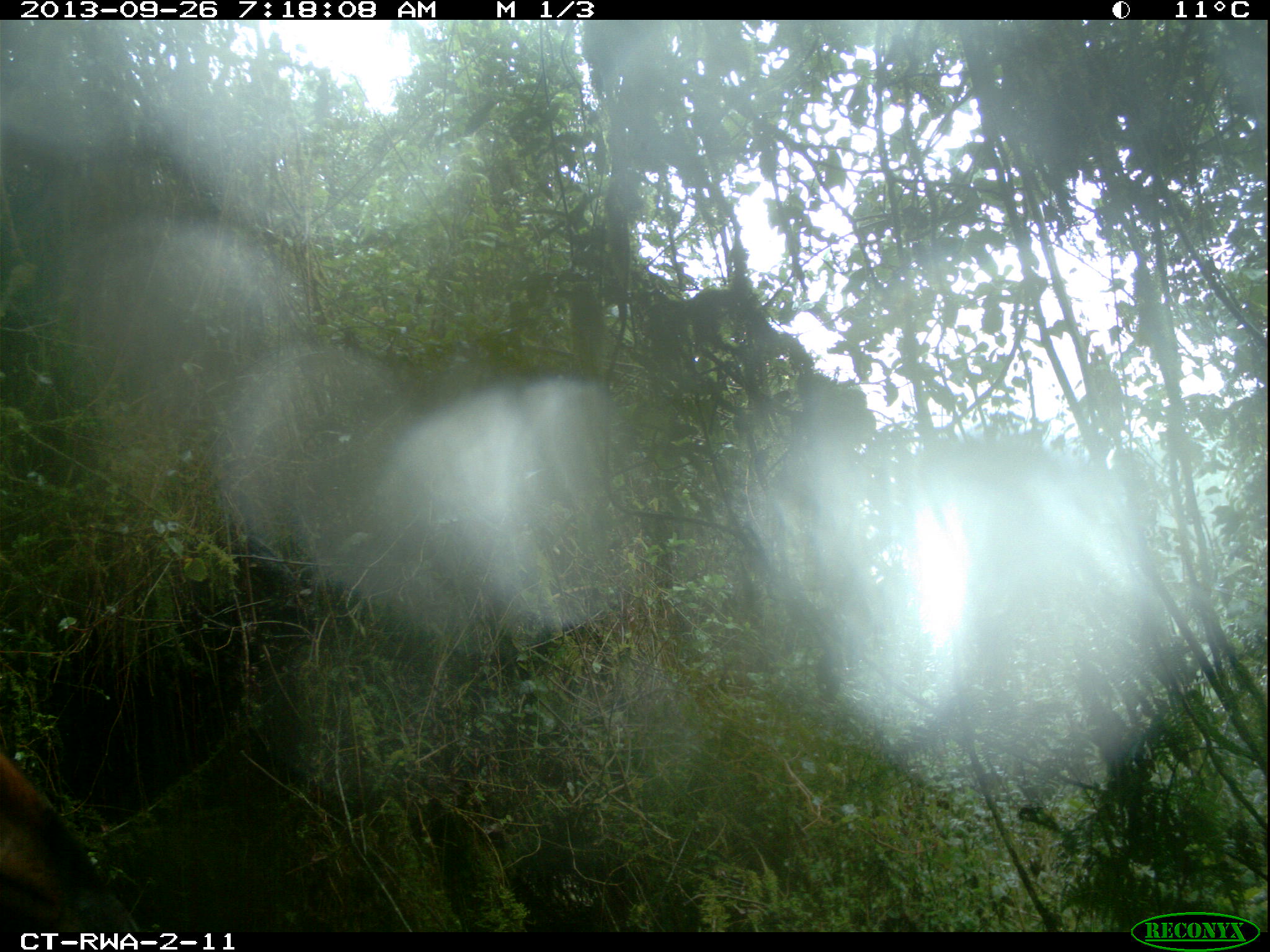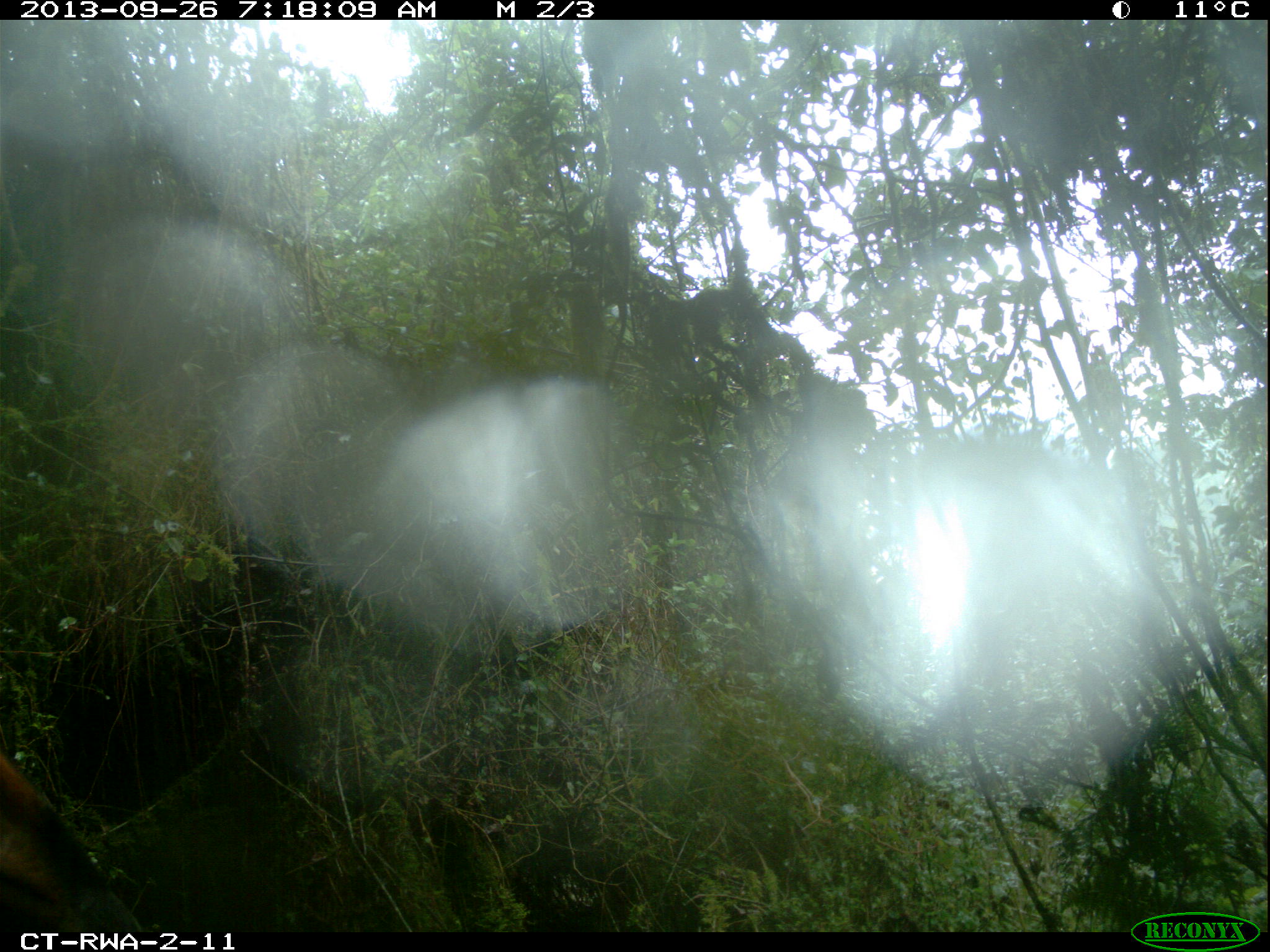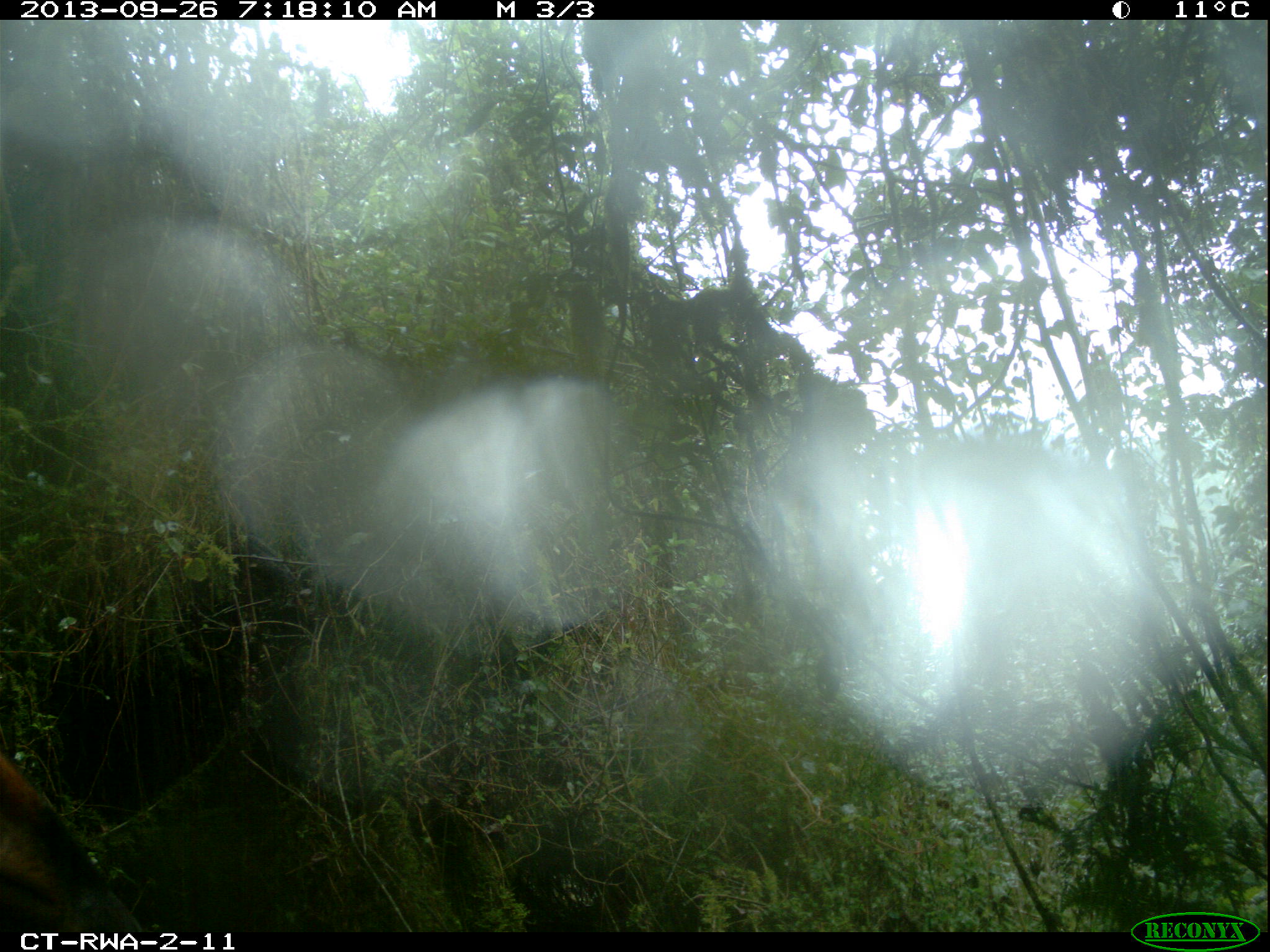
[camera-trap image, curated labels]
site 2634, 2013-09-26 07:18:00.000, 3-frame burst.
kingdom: Animalia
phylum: Chordata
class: Mammalia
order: Artiodactyla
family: Bovidae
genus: Cephalophus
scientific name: Cephalophus nigrifrons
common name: black-fronted duiker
Cephalophus nigrifrons (black-fronted duiker), count 1.